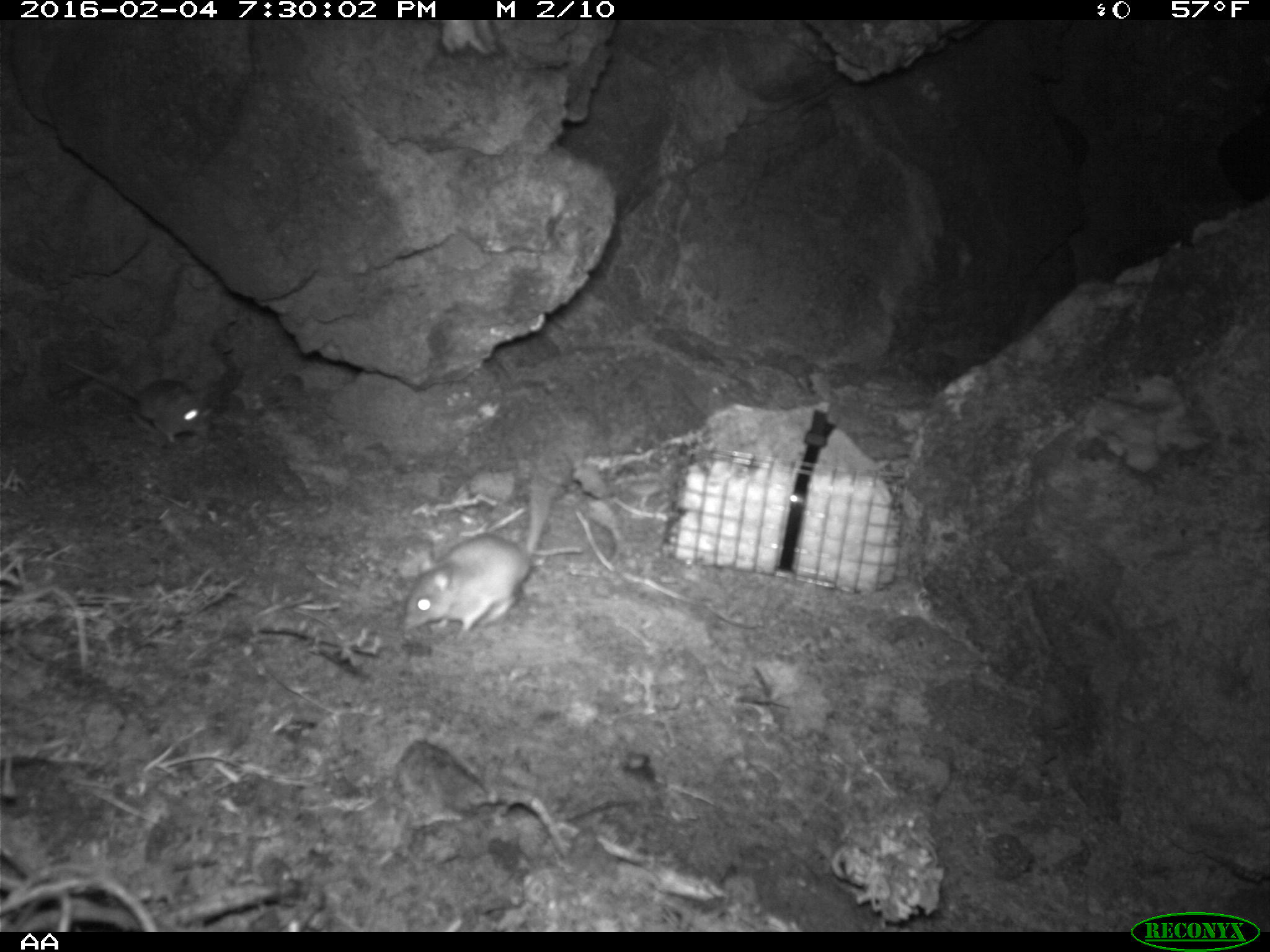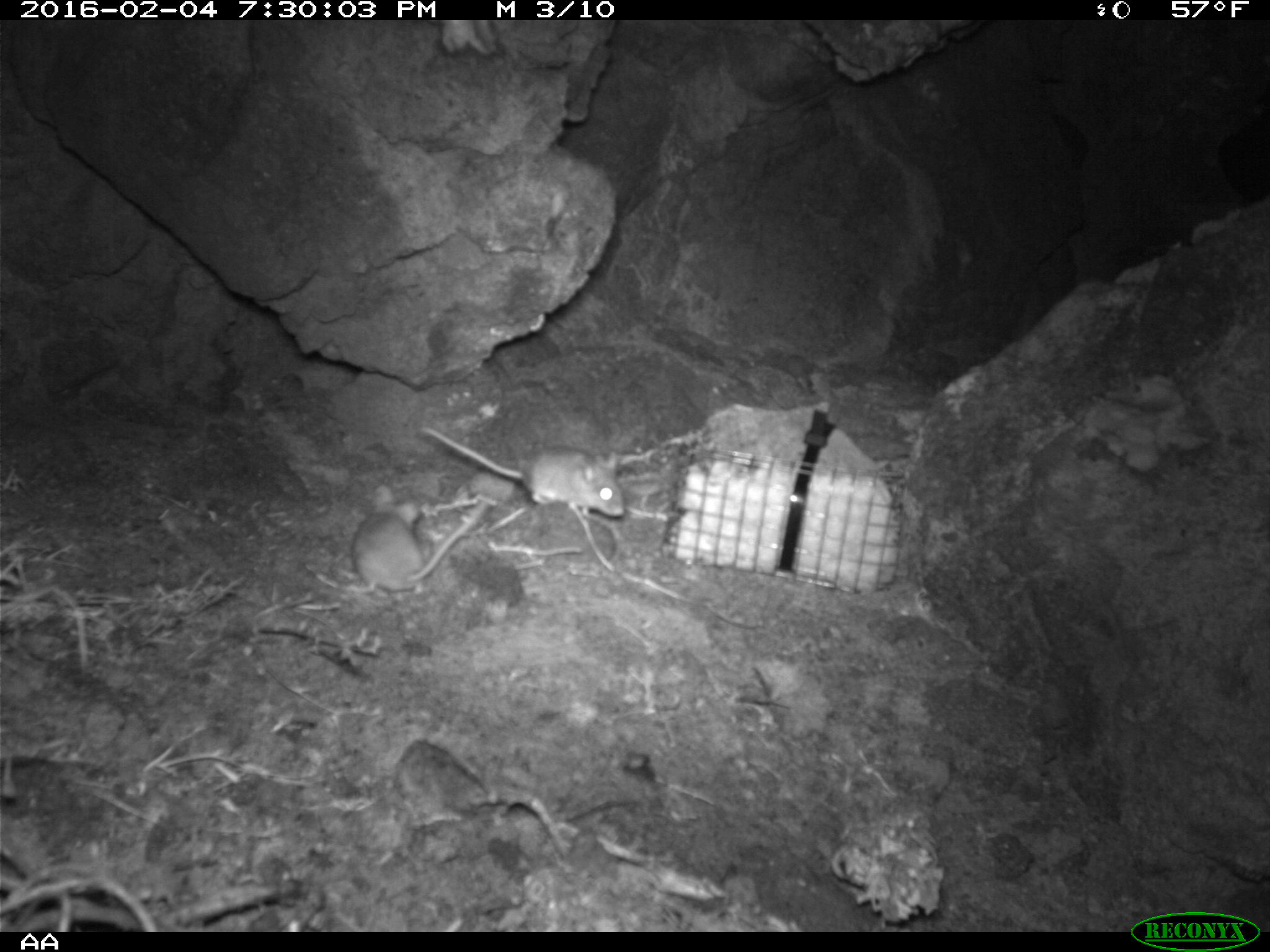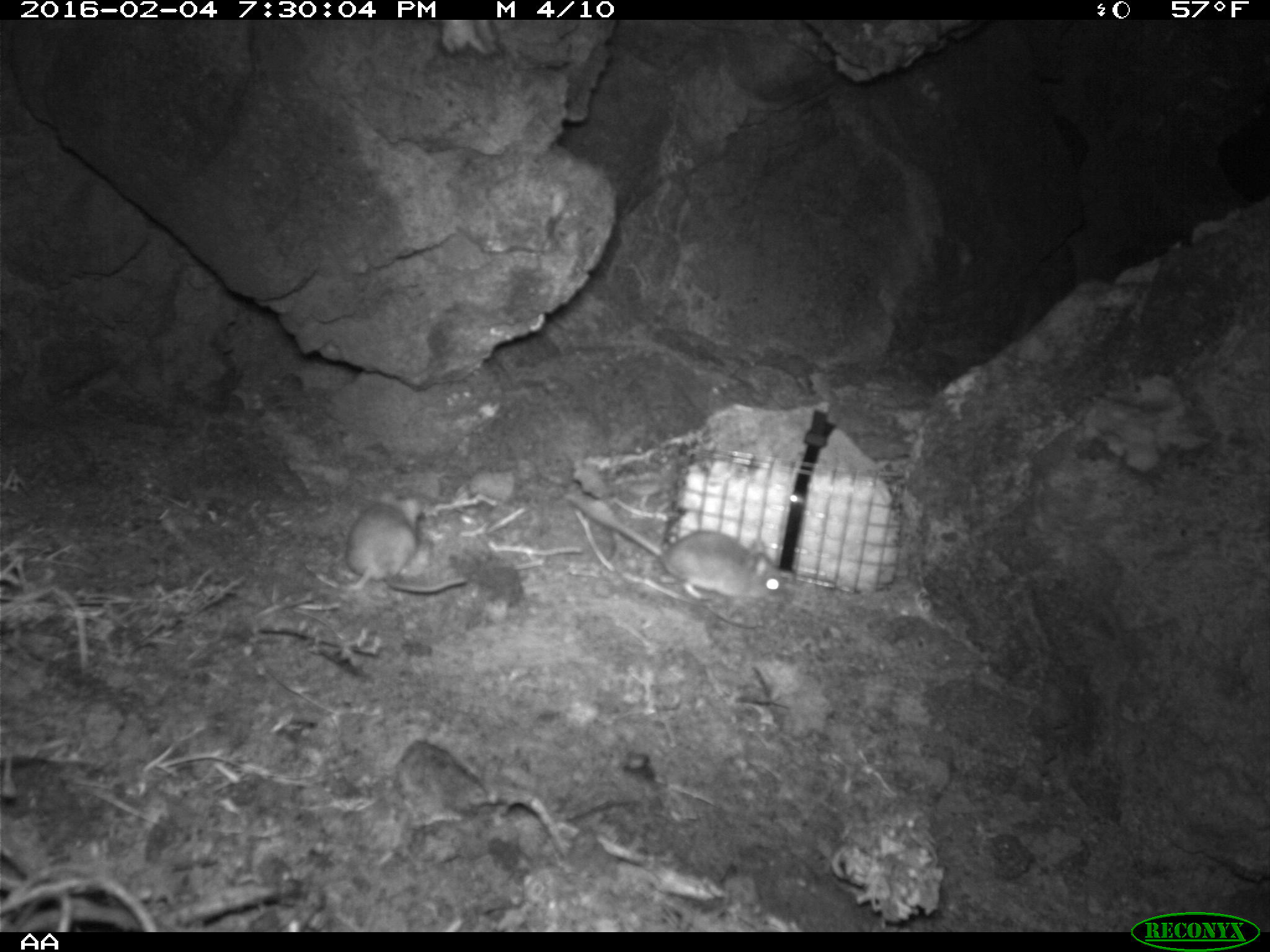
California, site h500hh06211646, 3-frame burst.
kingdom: Animalia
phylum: Chordata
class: Mammalia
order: Rodentia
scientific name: Rodentia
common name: rodent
Rodent (Rodentia).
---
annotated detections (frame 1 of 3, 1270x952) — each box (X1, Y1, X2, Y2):
rodent: (400, 433, 559, 632); (49, 347, 213, 443)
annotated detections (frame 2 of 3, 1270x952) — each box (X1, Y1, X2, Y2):
rodent: (417, 423, 624, 519); (350, 483, 489, 597)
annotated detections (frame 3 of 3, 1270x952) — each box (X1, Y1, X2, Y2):
rodent: (566, 493, 783, 601); (347, 491, 468, 594)